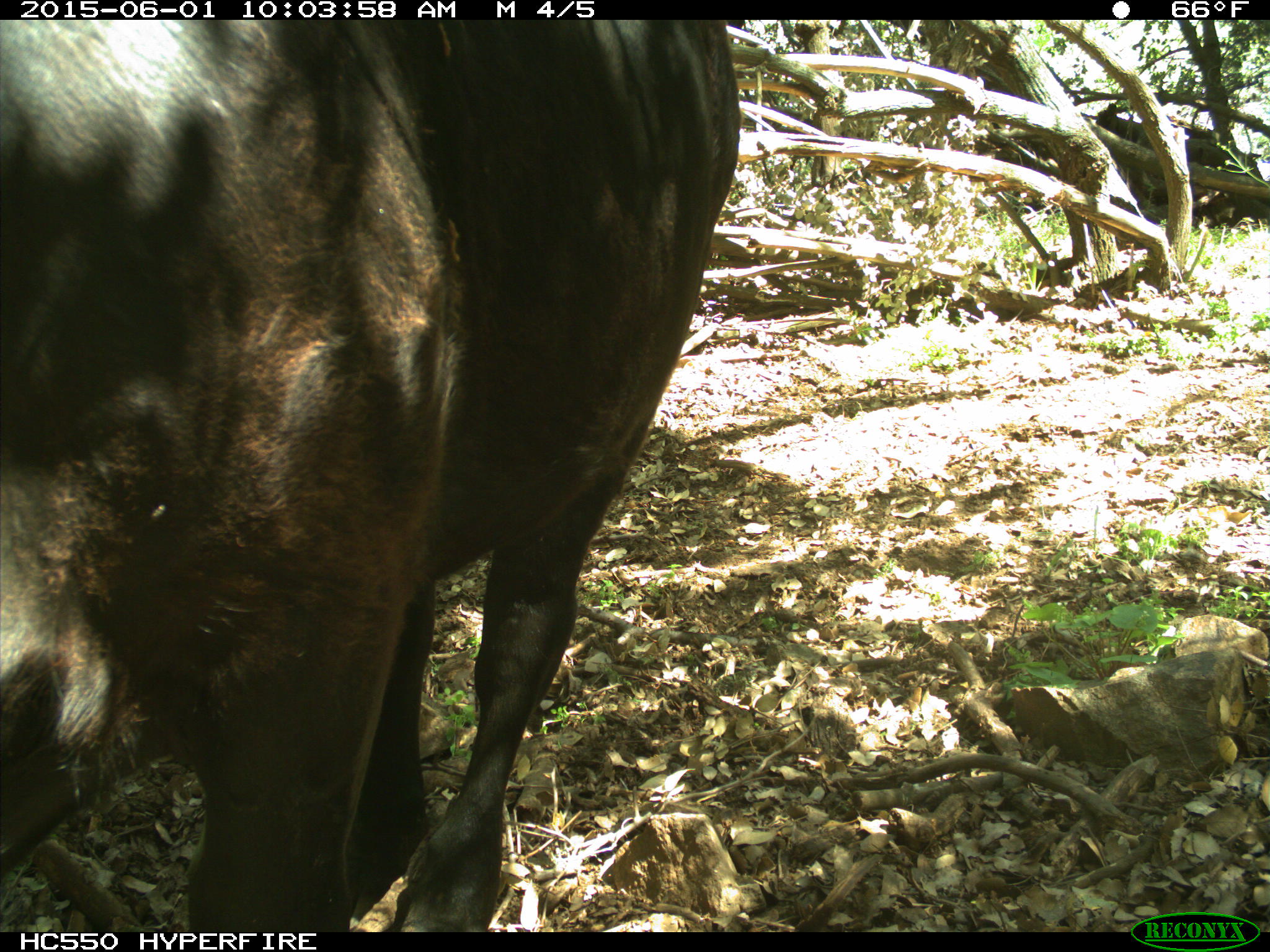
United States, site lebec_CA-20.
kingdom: Animalia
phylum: Chordata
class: Mammalia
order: Artiodactyla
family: Bovidae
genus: Bos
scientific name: Bos taurus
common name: domestic cow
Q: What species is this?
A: Bos taurus (domestic cow).